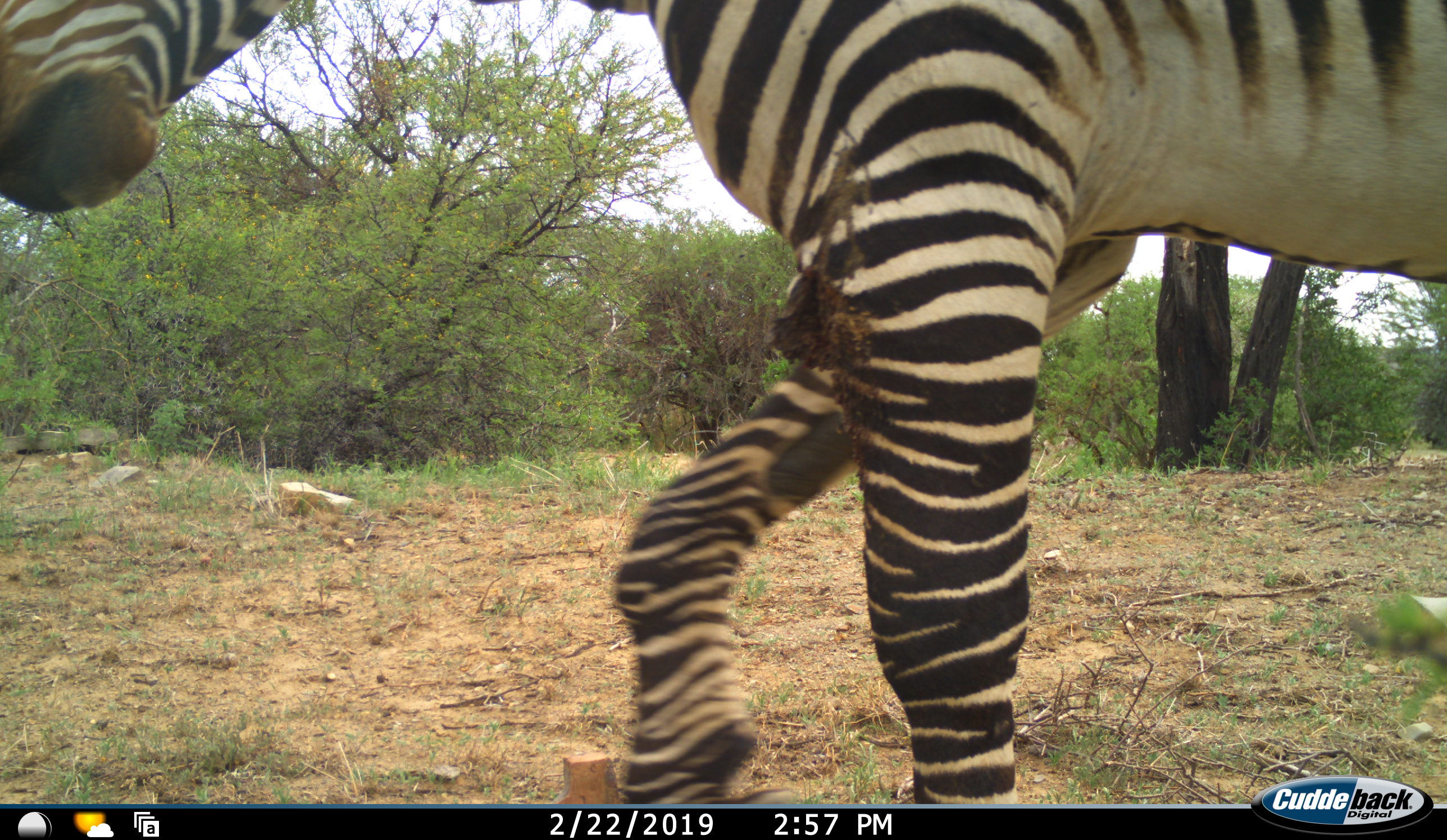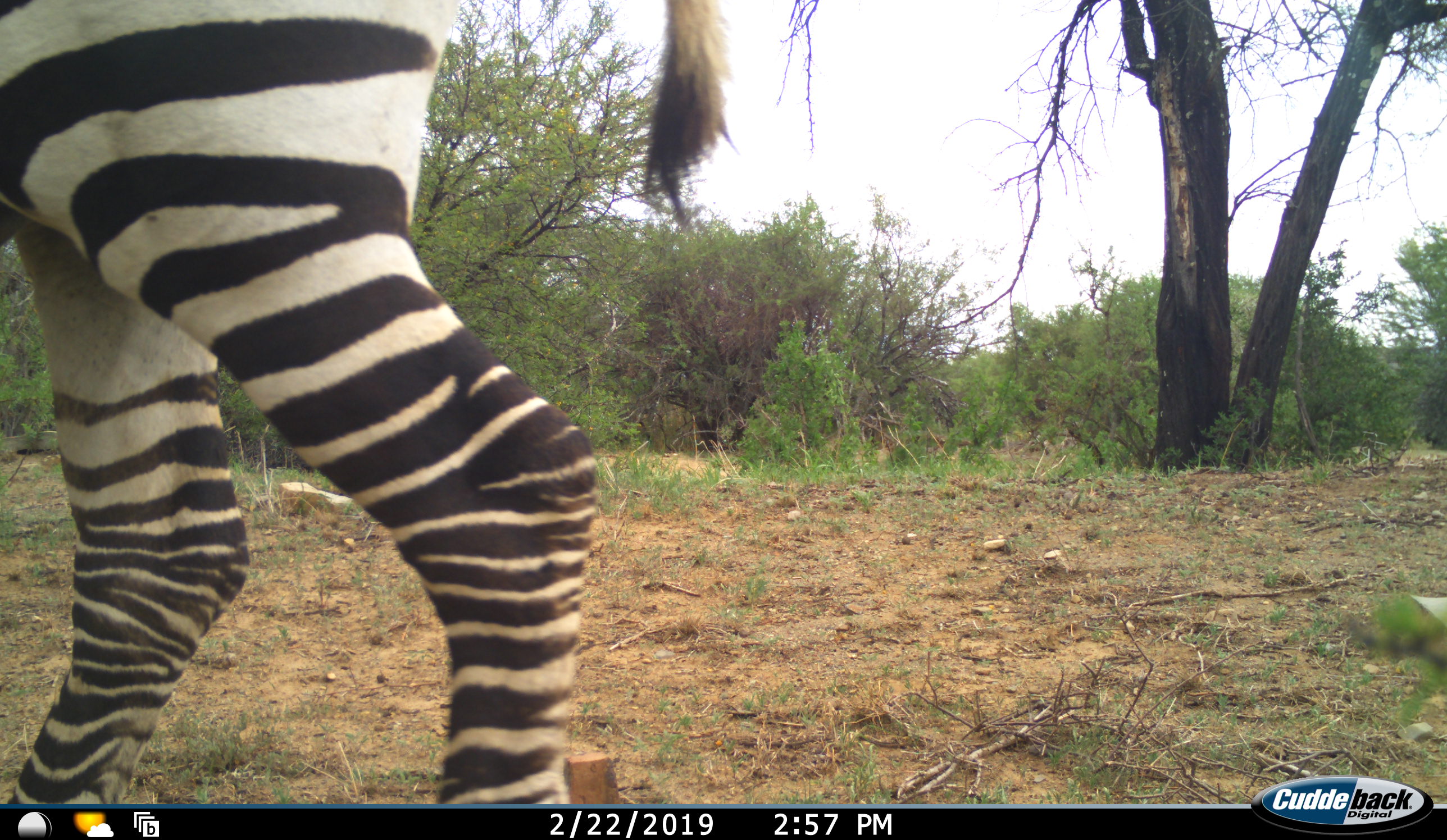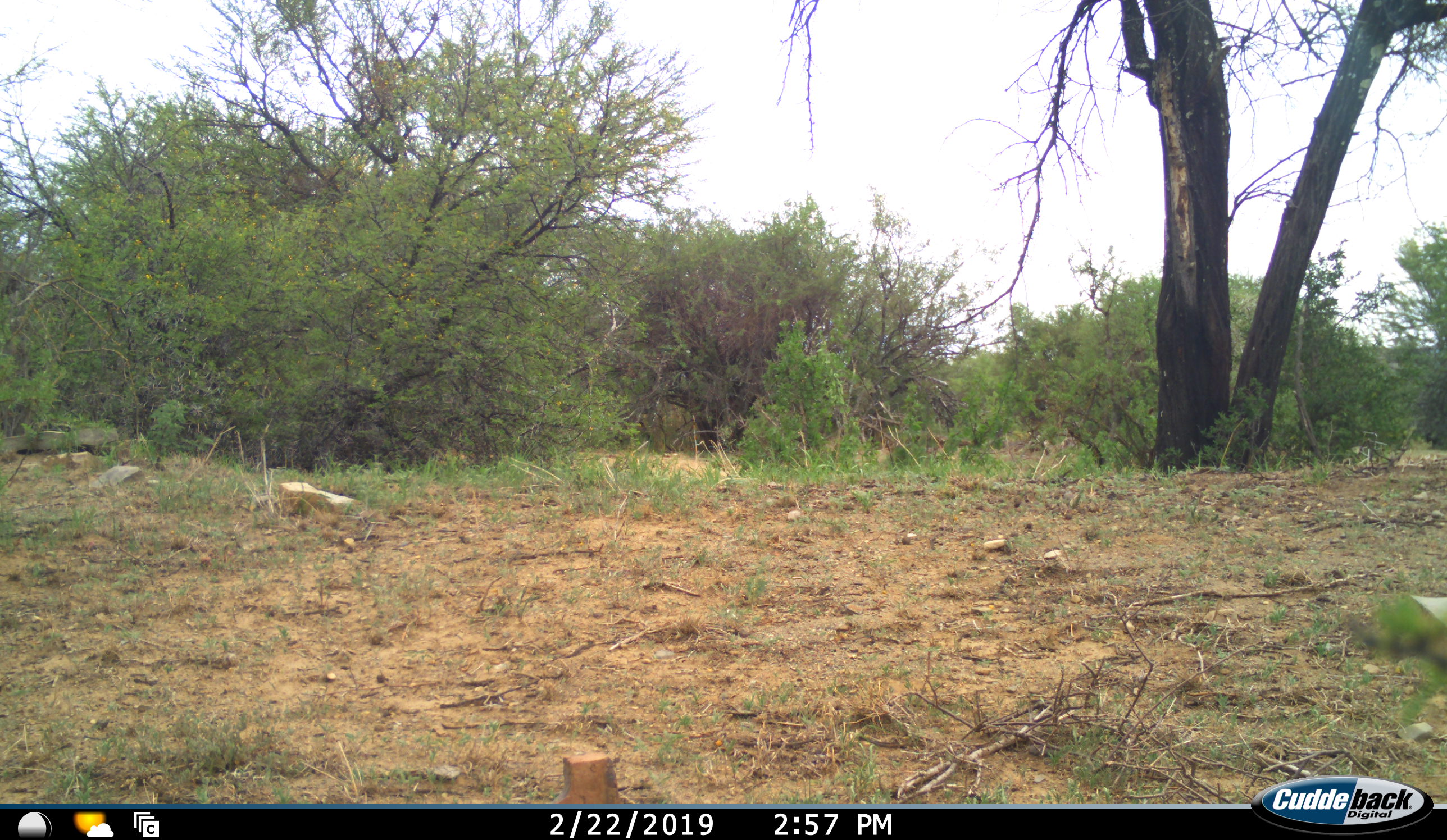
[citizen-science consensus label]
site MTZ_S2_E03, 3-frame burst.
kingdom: Animalia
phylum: Chordata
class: Mammalia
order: Perissodactyla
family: Equidae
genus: Equus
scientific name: Equus zebra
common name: mountain zebra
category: zebramountain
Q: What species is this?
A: Zebramountain (mountain zebra) (Equus zebra).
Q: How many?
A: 1.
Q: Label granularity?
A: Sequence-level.